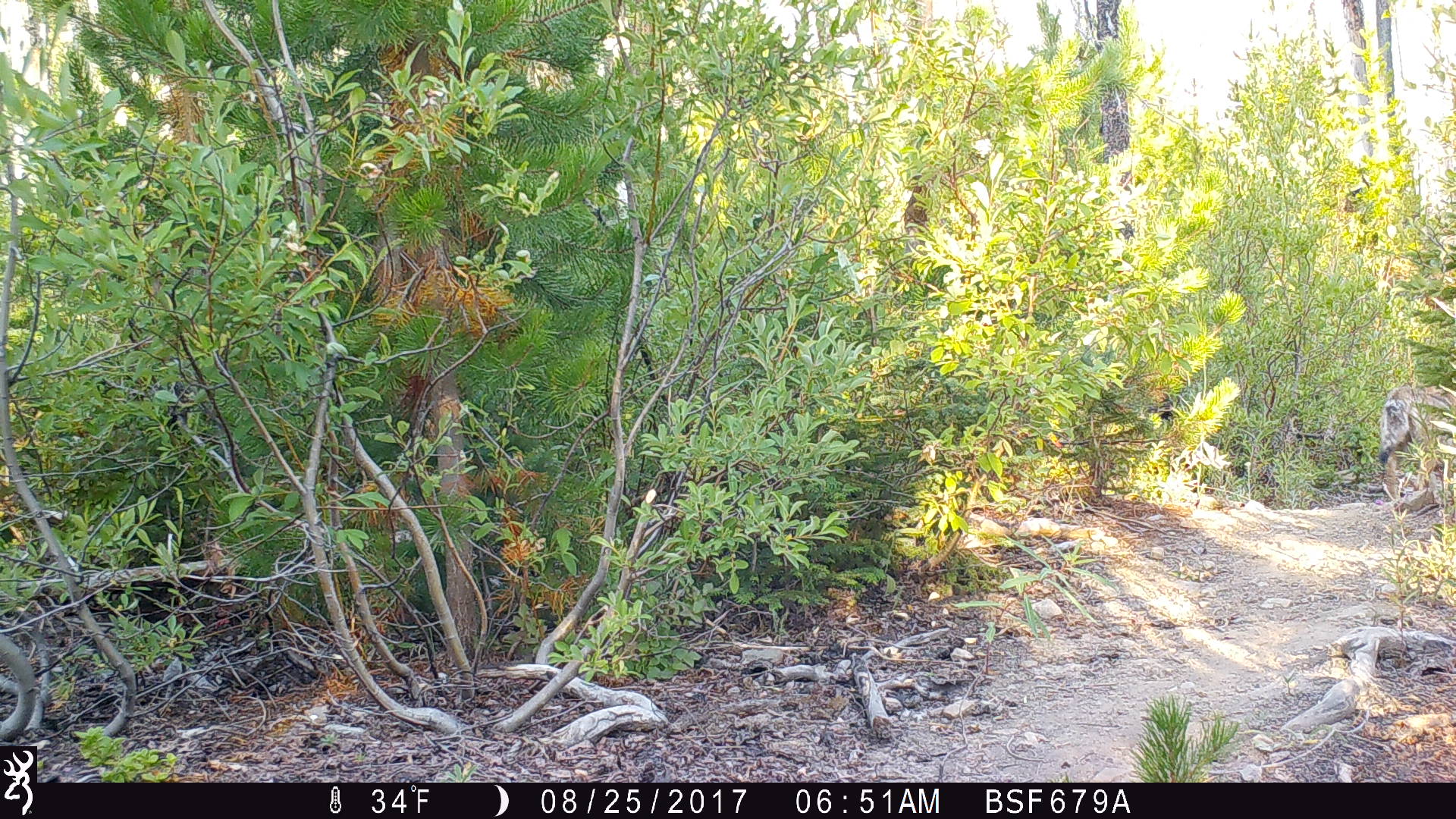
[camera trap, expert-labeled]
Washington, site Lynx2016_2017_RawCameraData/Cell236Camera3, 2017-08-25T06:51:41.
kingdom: Animalia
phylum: Chordata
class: Mammalia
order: Carnivora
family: Canidae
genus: Canis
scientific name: Canis latrans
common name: coyote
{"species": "Canis latrans (coyote)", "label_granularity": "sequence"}